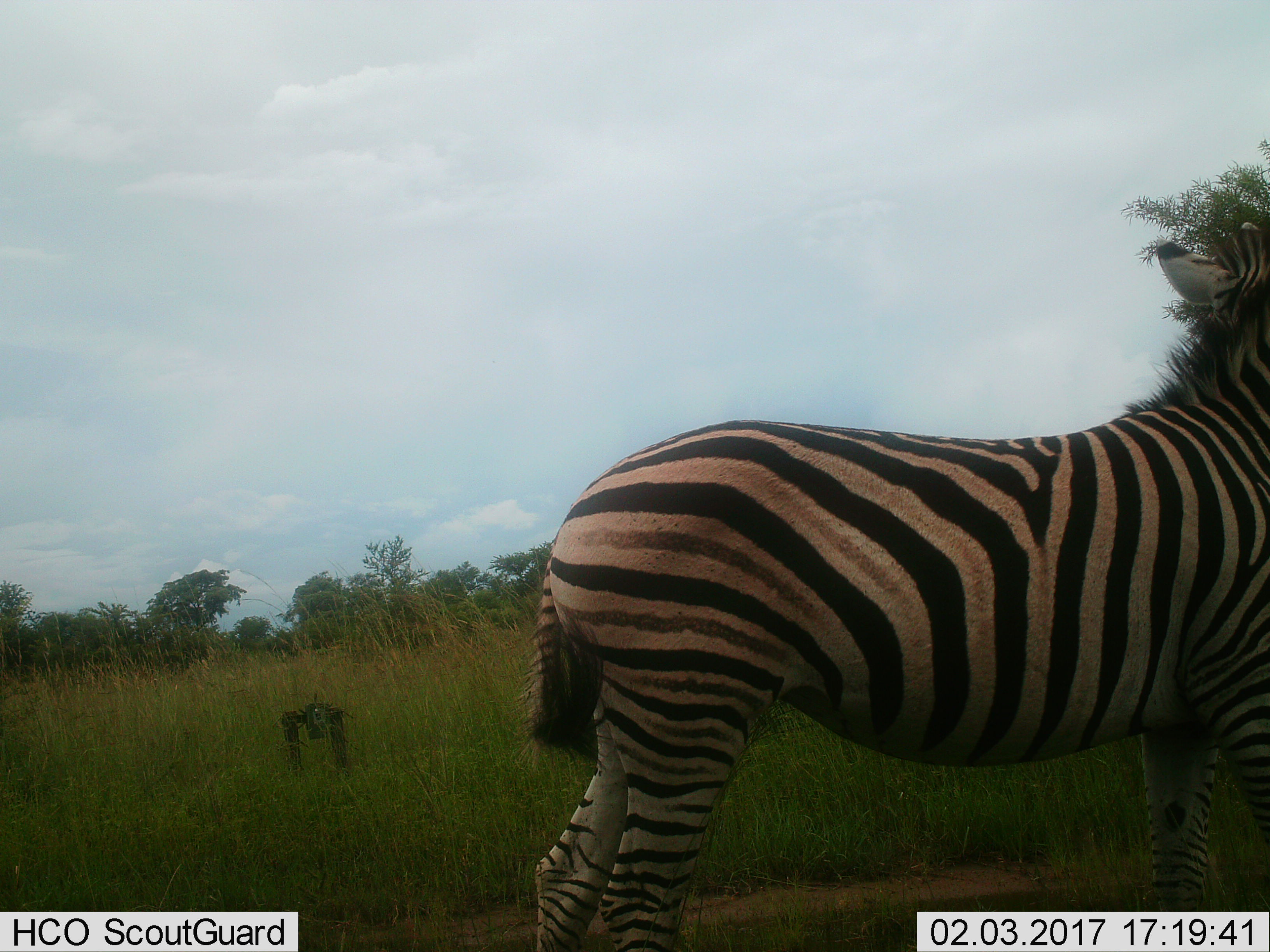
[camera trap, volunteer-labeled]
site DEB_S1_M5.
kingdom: Animalia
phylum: Chordata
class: Mammalia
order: Perissodactyla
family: Equidae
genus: Equus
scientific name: Equus quagga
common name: plains zebra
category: zebraplains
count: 1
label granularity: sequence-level